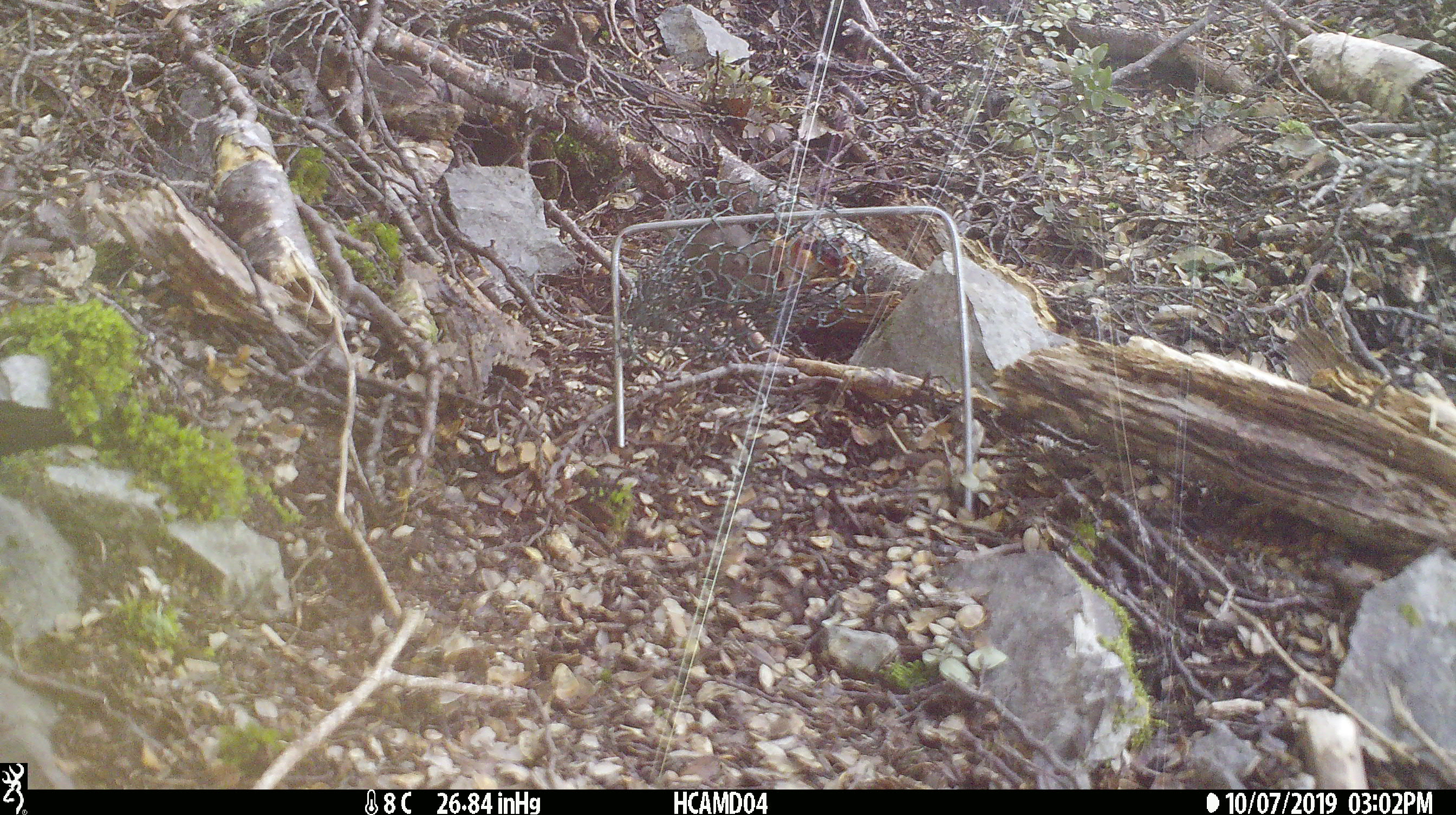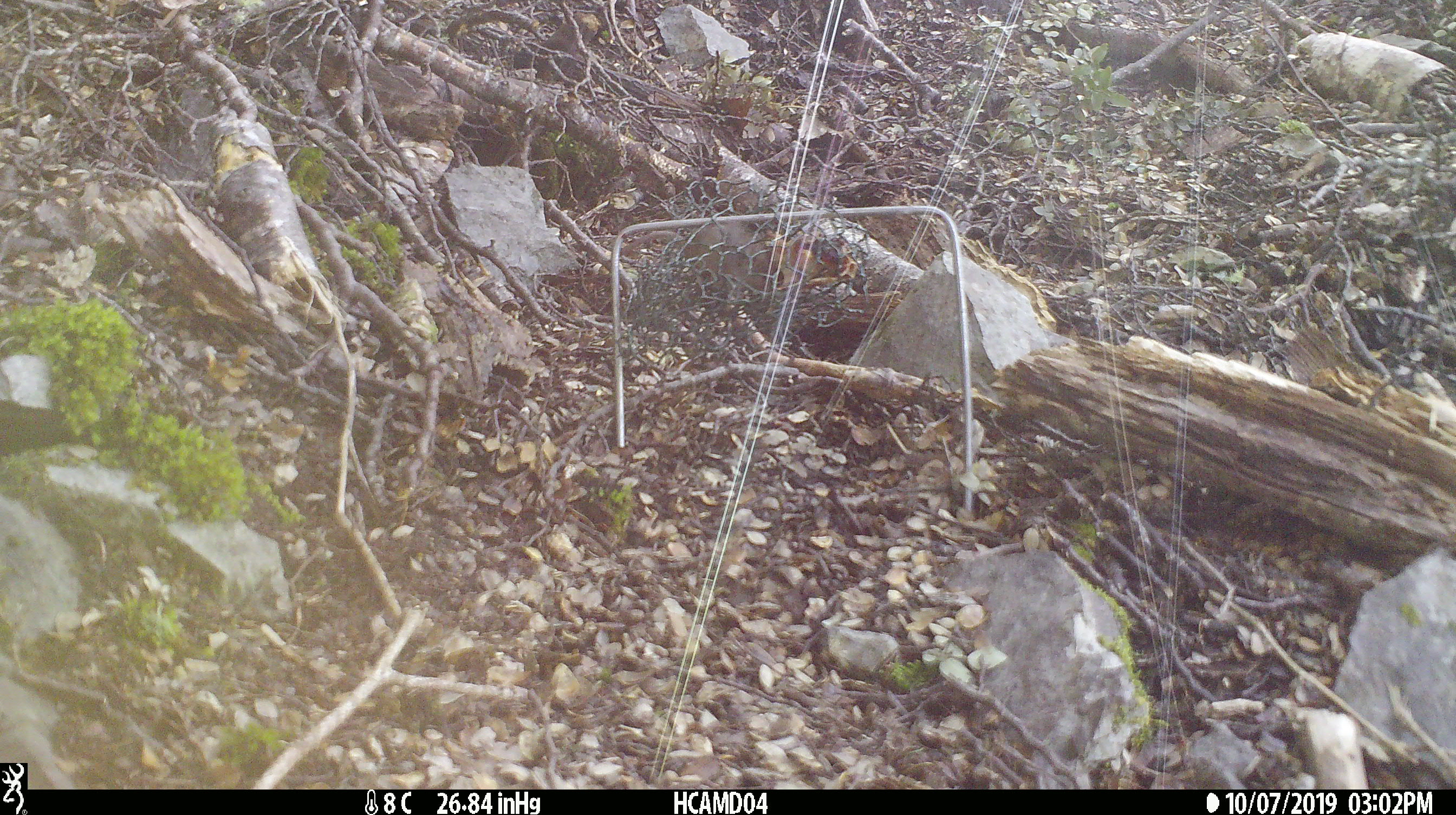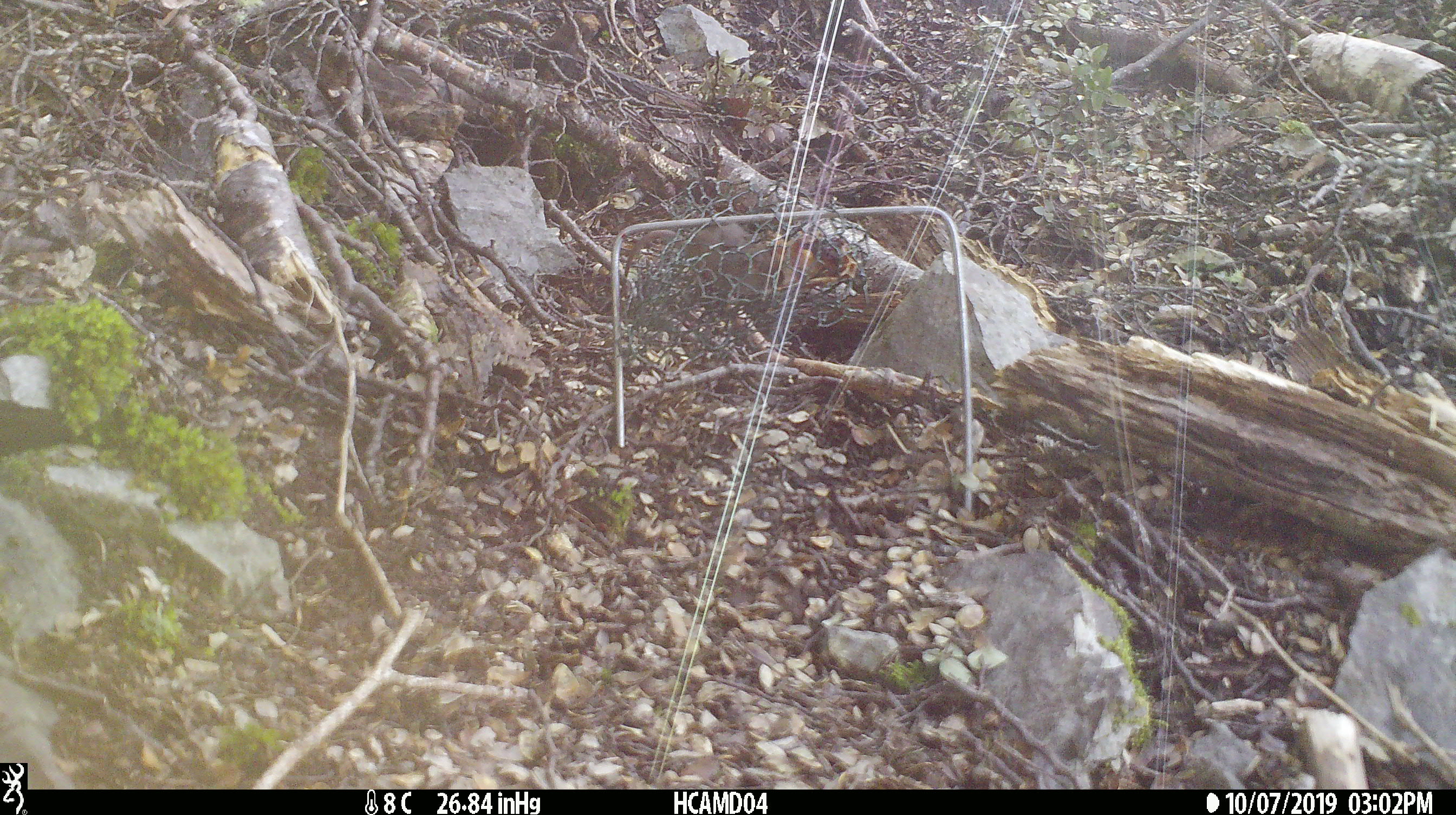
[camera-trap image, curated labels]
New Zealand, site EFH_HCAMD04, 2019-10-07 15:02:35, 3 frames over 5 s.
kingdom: Animalia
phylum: Chordata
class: Mammalia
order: Rodentia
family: Muridae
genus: Mus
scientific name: Mus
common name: mouse